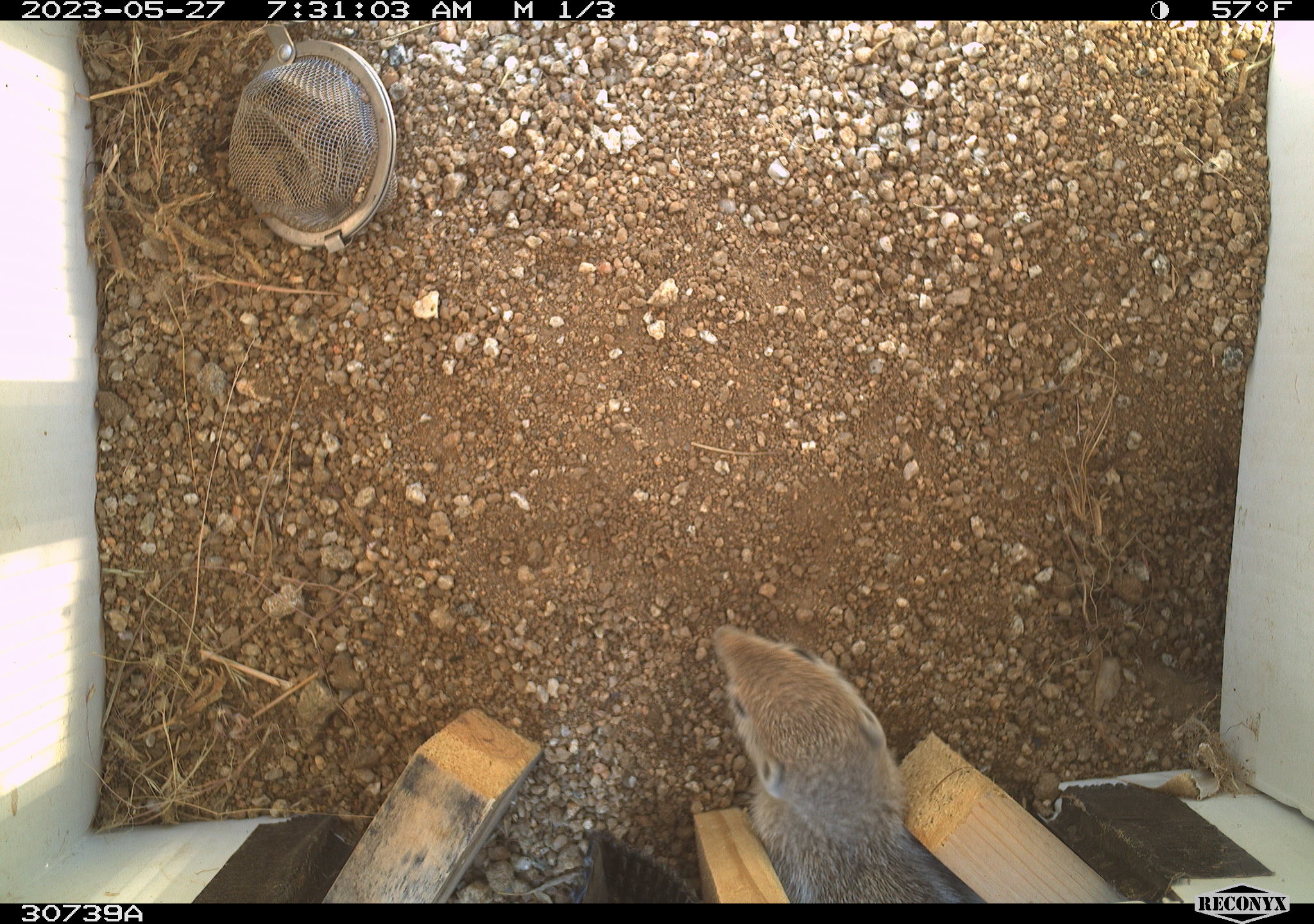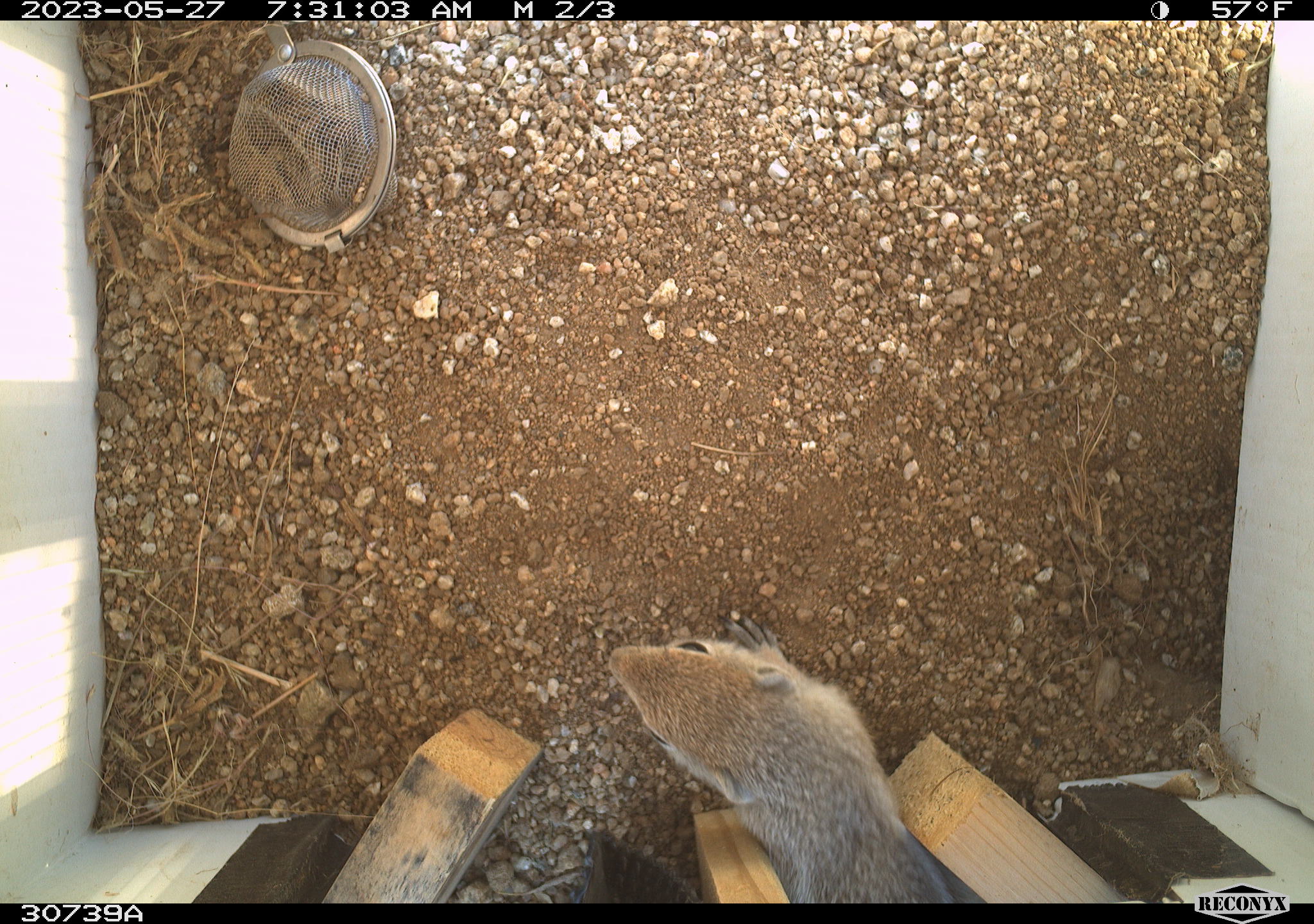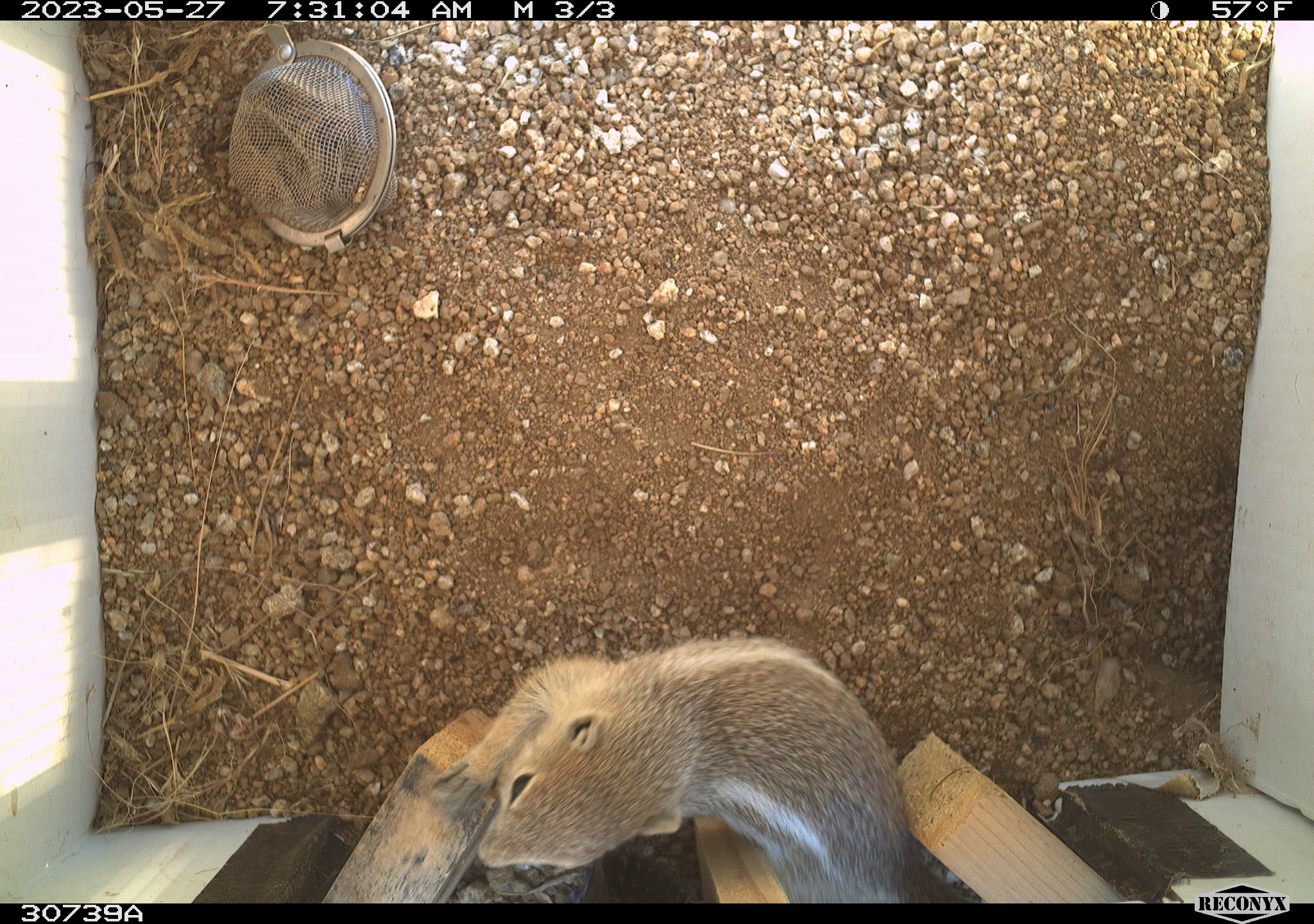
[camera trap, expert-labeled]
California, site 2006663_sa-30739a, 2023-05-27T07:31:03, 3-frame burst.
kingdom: Animalia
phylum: Chordata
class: Mammalia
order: Rodentia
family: Sciuridae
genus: Ammospermophilus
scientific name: Ammospermophilus leucurus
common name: white-tailed antelope squirrel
White-tailed antelope squirrel (Ammospermophilus leucurus).